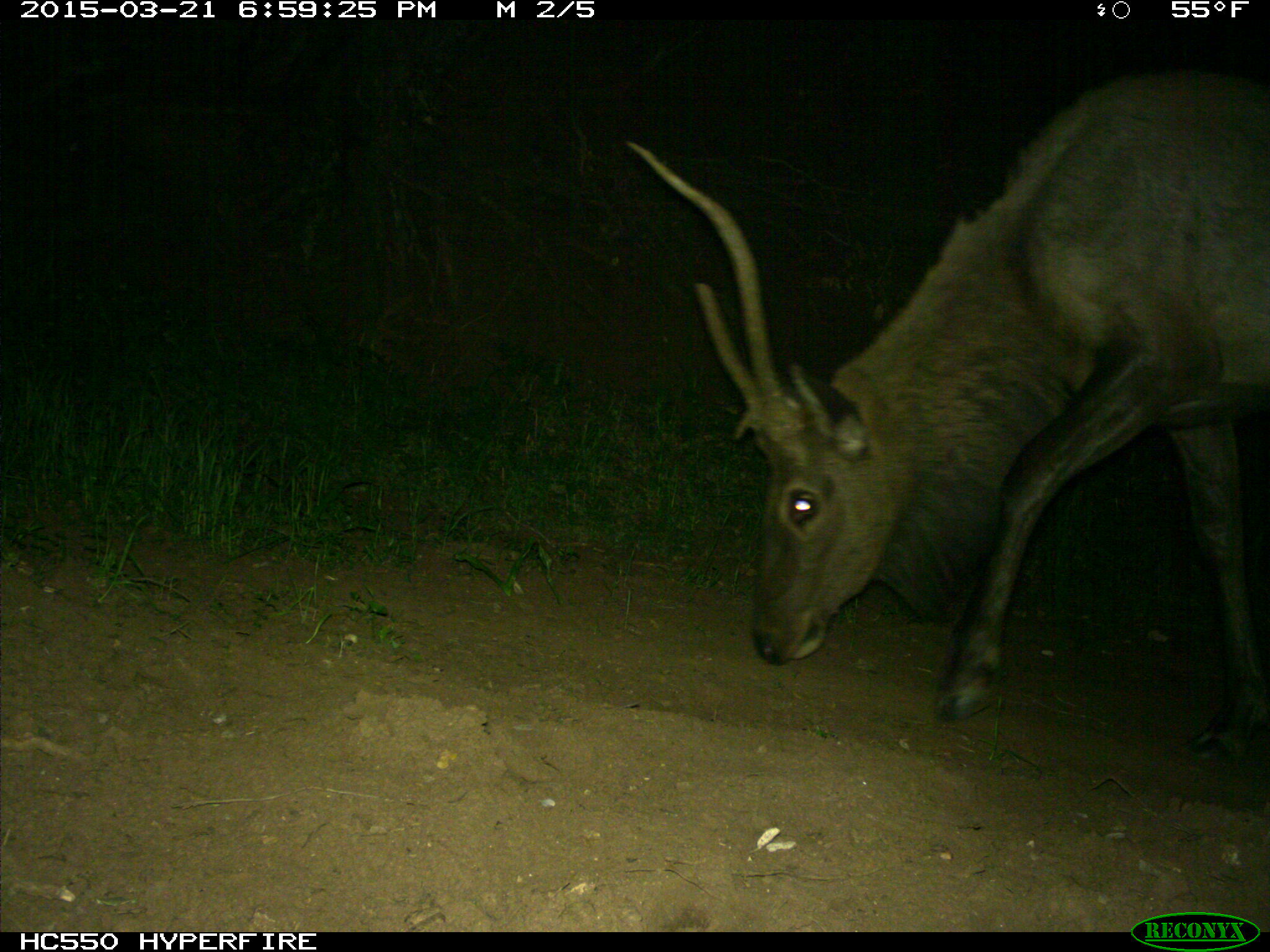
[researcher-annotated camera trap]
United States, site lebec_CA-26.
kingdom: Animalia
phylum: Chordata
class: Mammalia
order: Artiodactyla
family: Cervidae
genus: Cervus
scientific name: Cervus canadensis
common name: elk